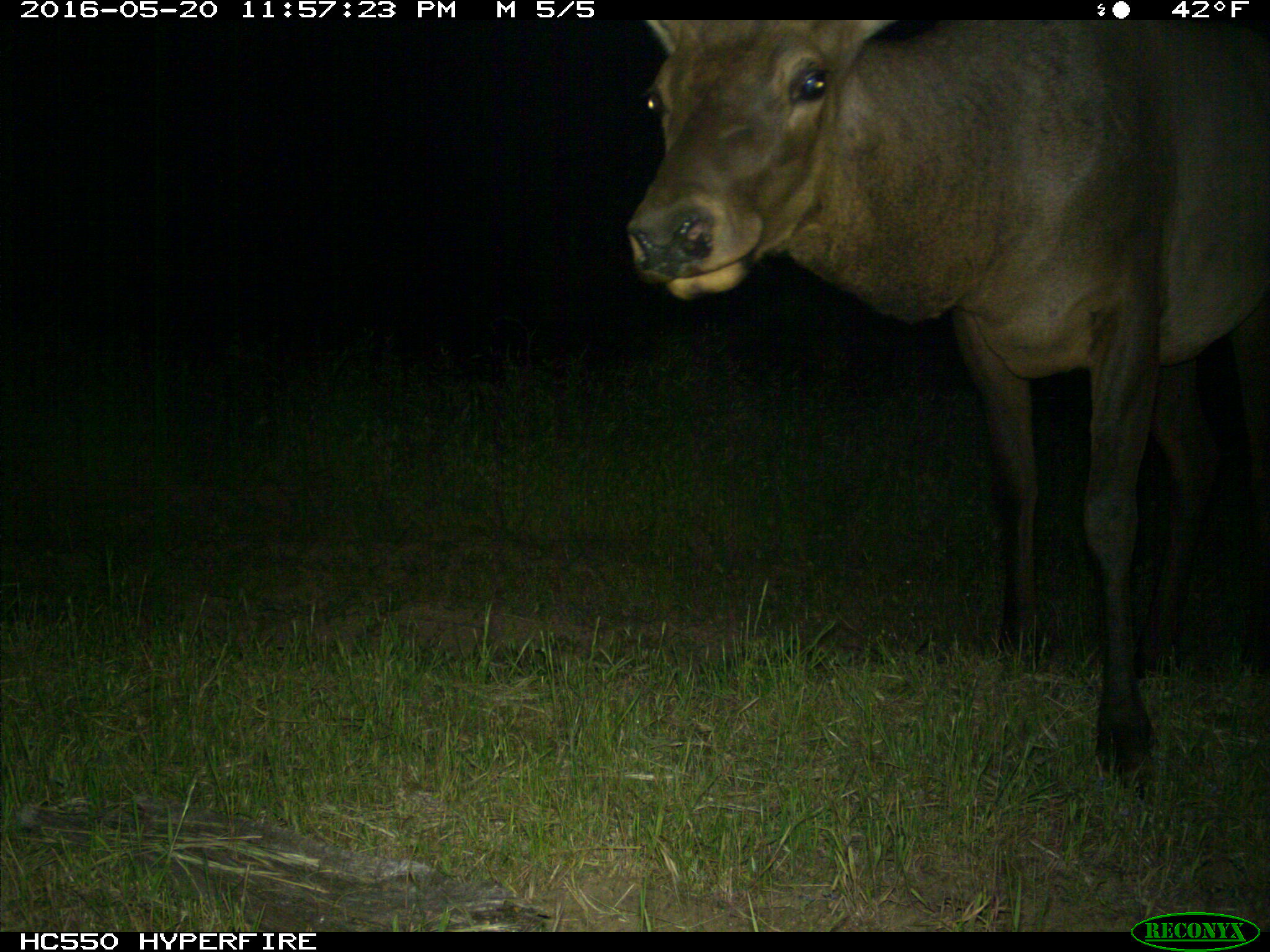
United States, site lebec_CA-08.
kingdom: Animalia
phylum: Chordata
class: Mammalia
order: Artiodactyla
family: Cervidae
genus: Cervus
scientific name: Cervus canadensis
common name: elk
Cervus canadensis (elk).